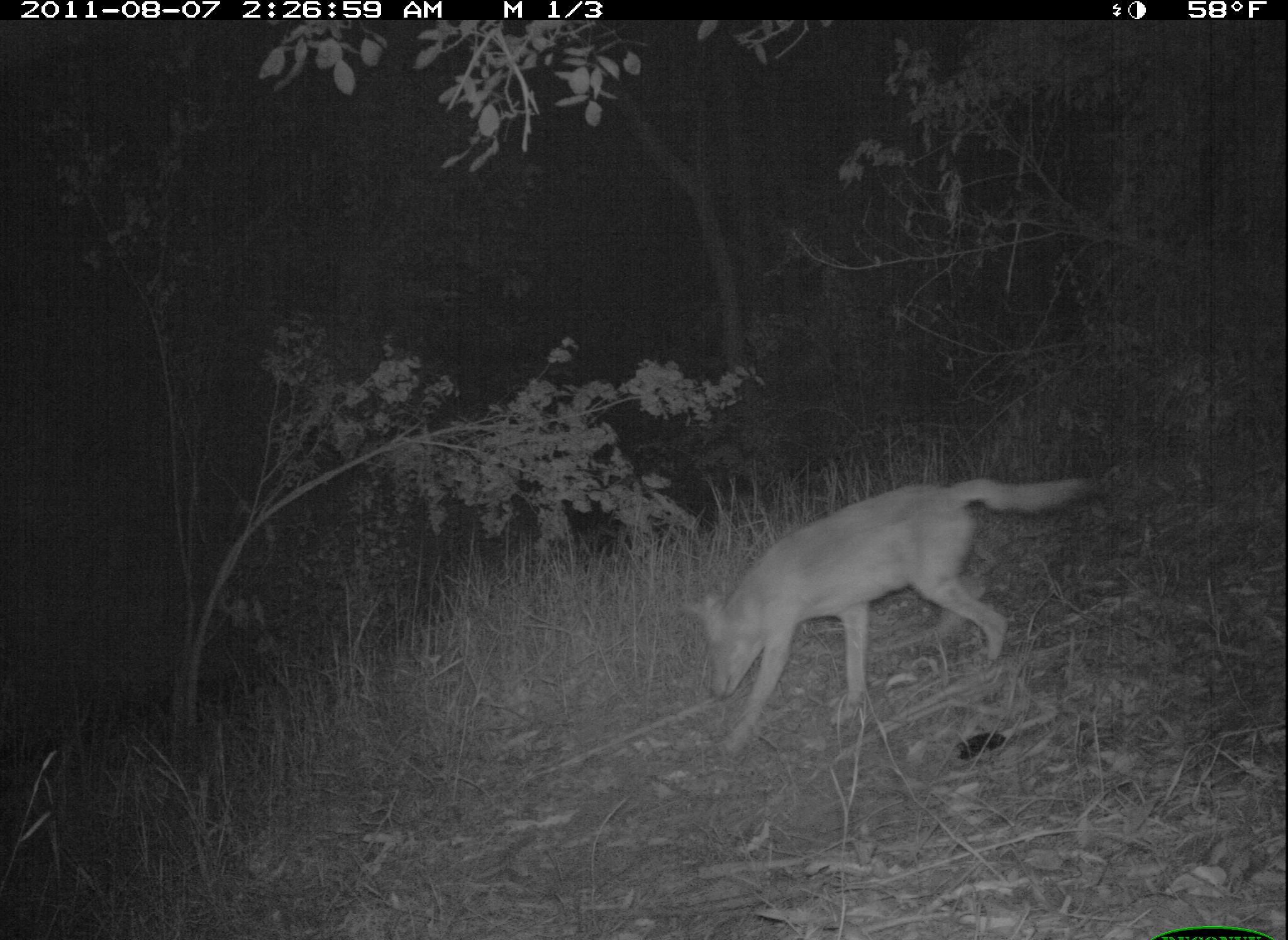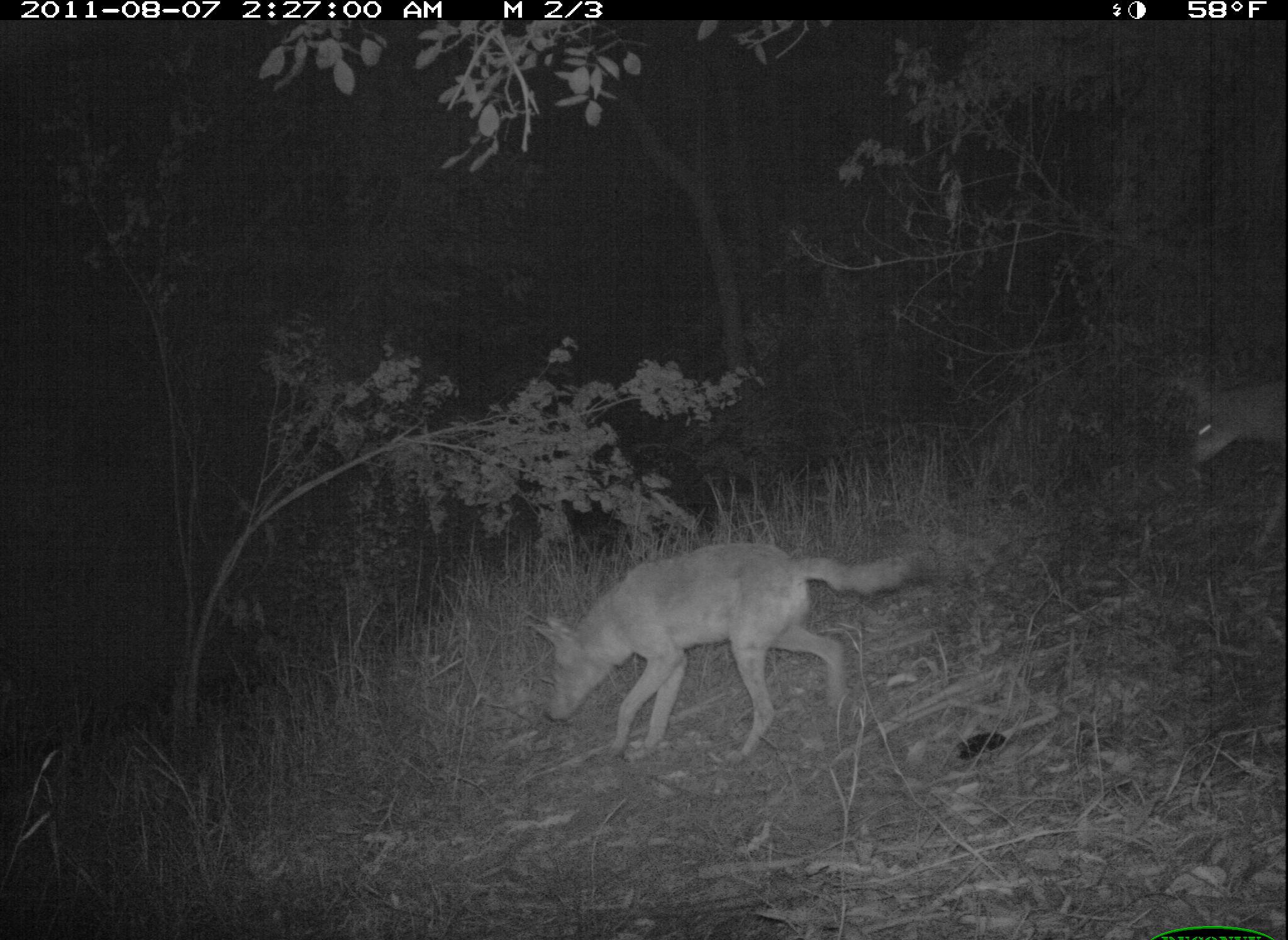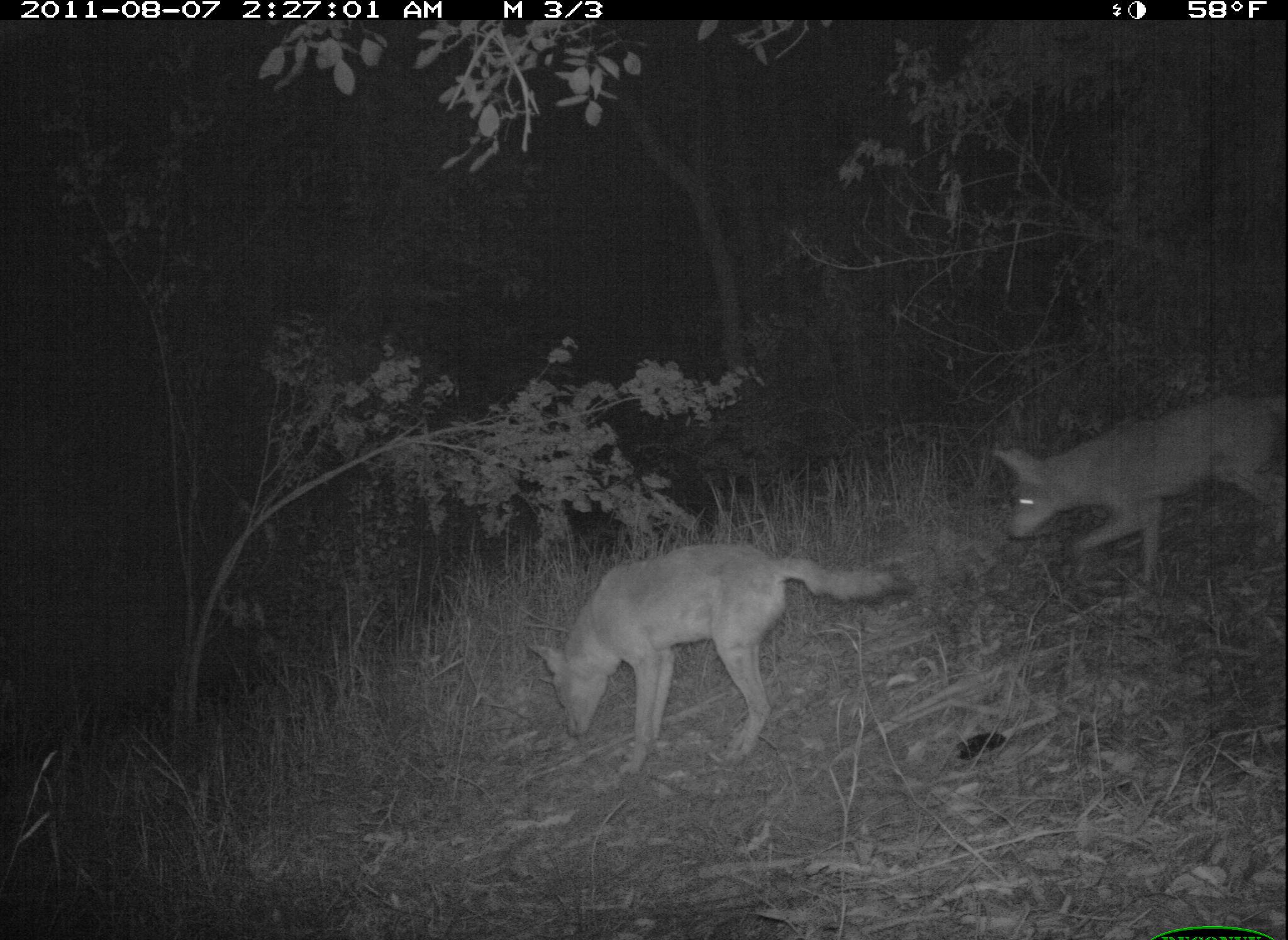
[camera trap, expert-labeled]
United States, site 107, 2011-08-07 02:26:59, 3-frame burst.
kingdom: Animalia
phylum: Chordata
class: Mammalia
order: Carnivora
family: Canidae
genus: Canis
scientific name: Canis latrans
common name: coyote